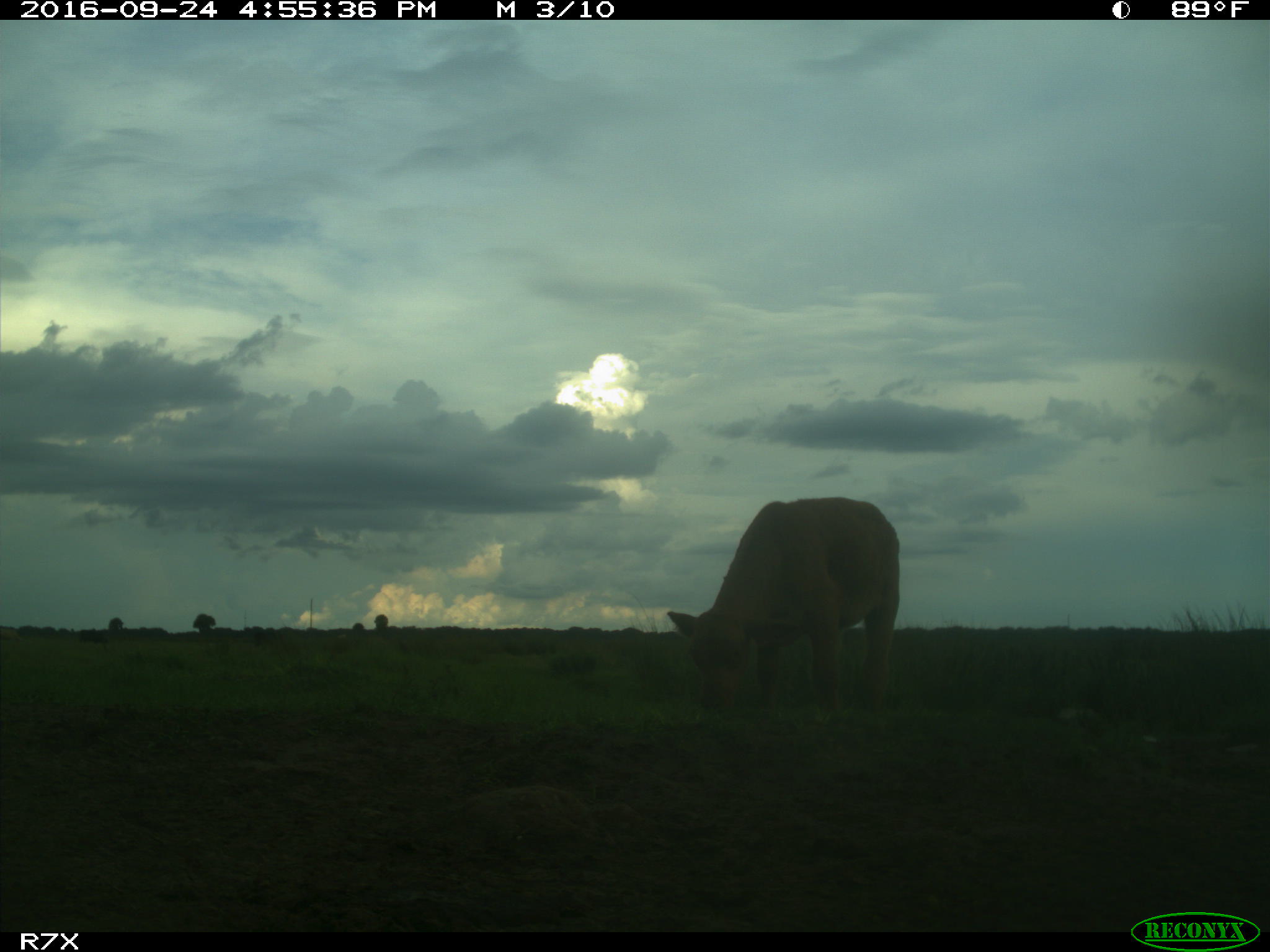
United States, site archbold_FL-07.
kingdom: Animalia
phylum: Chordata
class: Mammalia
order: Artiodactyla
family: Bovidae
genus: Bos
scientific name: Bos taurus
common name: domestic cow